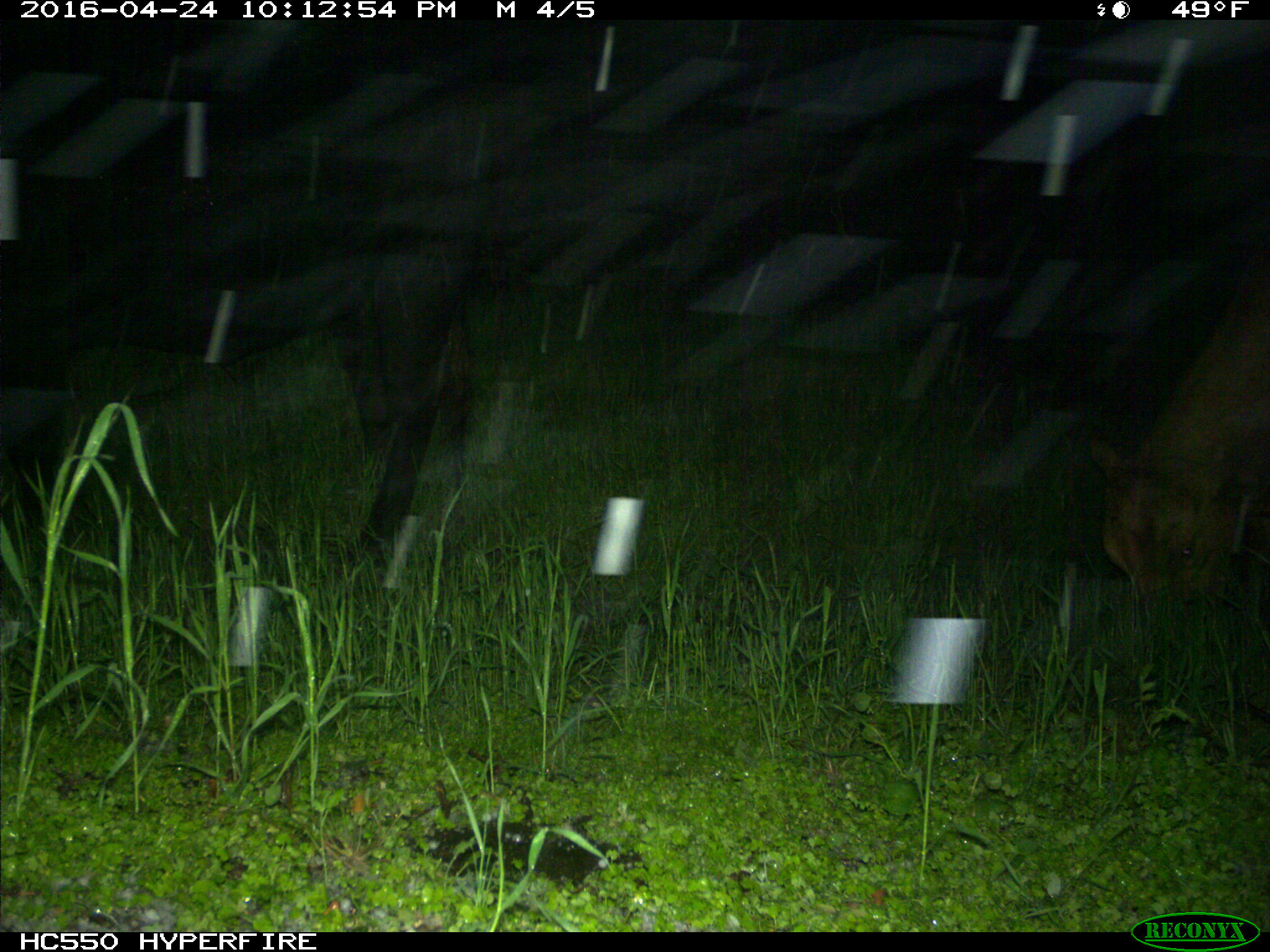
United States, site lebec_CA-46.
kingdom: Animalia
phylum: Chordata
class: Mammalia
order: Artiodactyla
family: Bovidae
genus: Bos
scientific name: Bos taurus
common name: domestic cow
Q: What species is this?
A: Bos taurus (domestic cow).